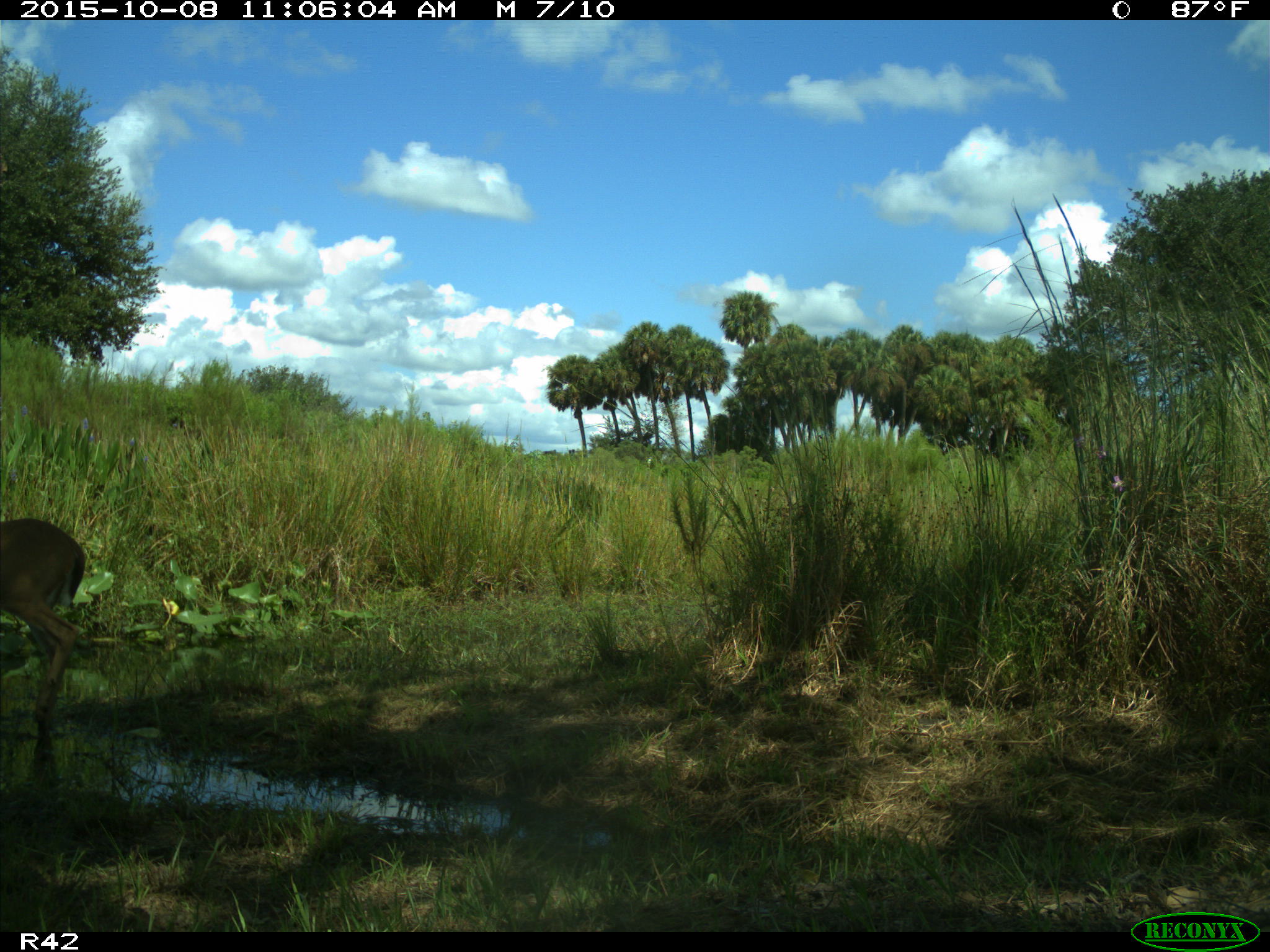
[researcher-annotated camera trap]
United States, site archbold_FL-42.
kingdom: Animalia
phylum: Chordata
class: Mammalia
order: Artiodactyla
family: Cervidae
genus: Odocoileus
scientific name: Odocoileus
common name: deer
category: unidentified deer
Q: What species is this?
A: Unidentified deer (deer) (Odocoileus).